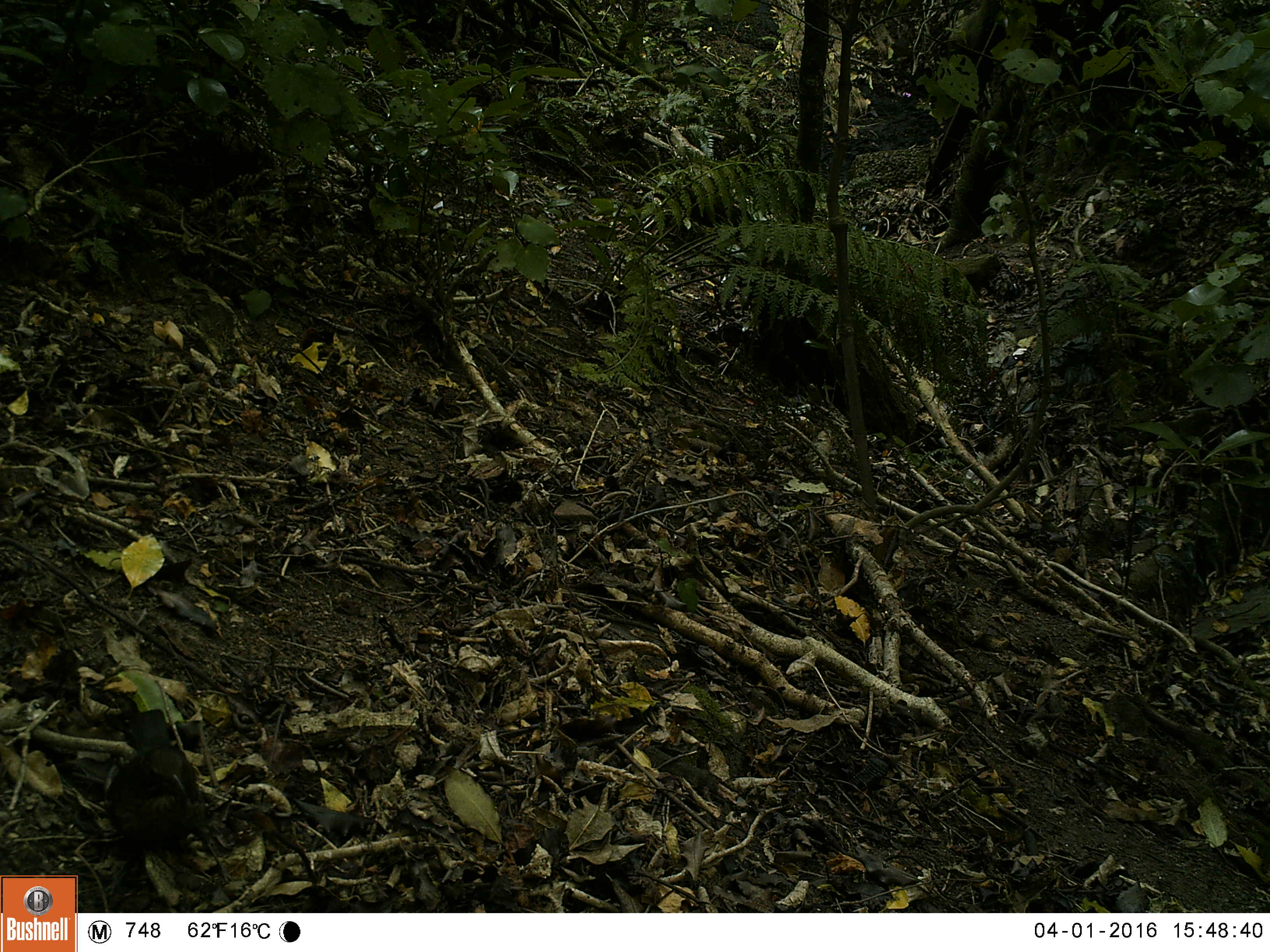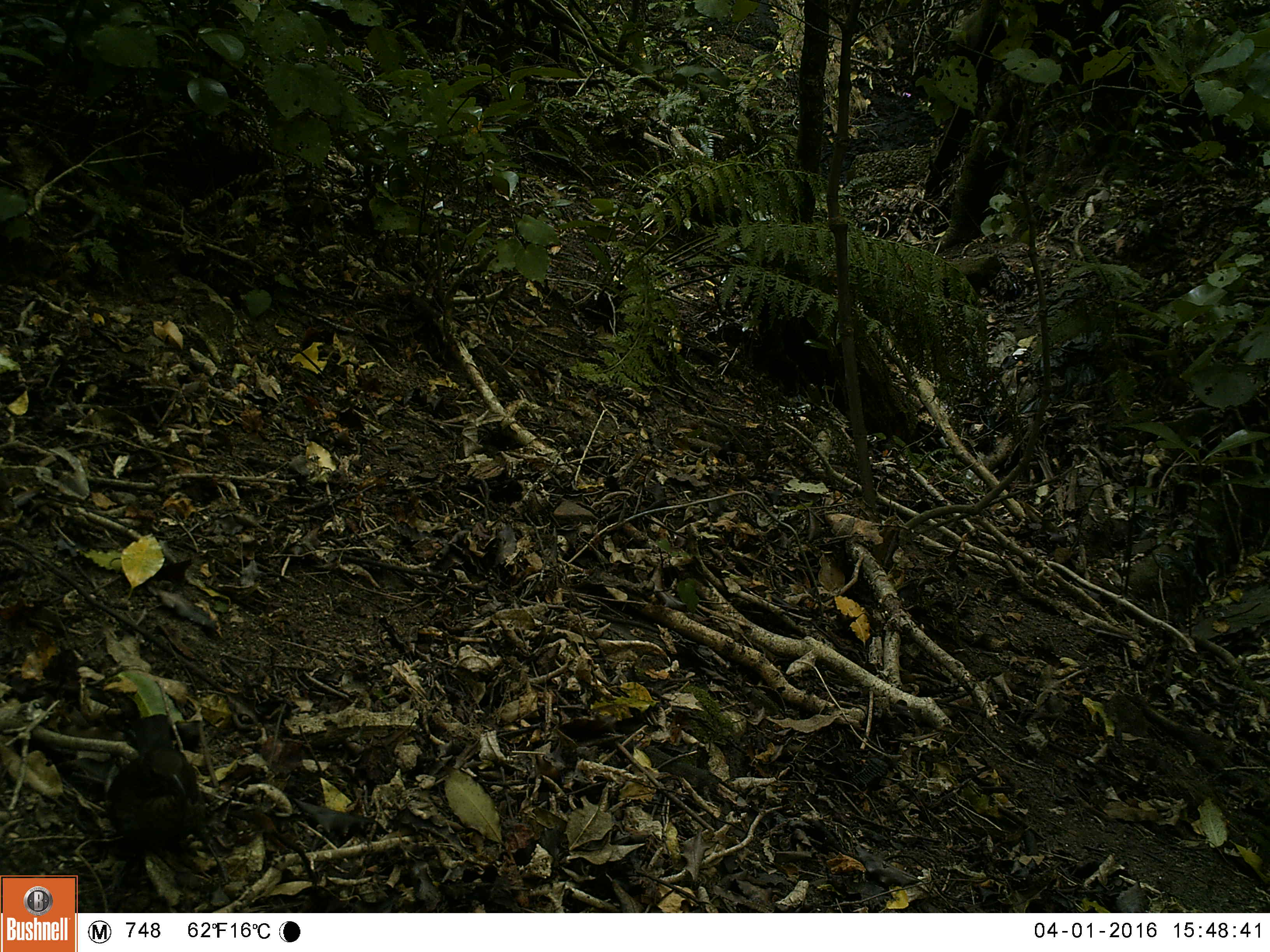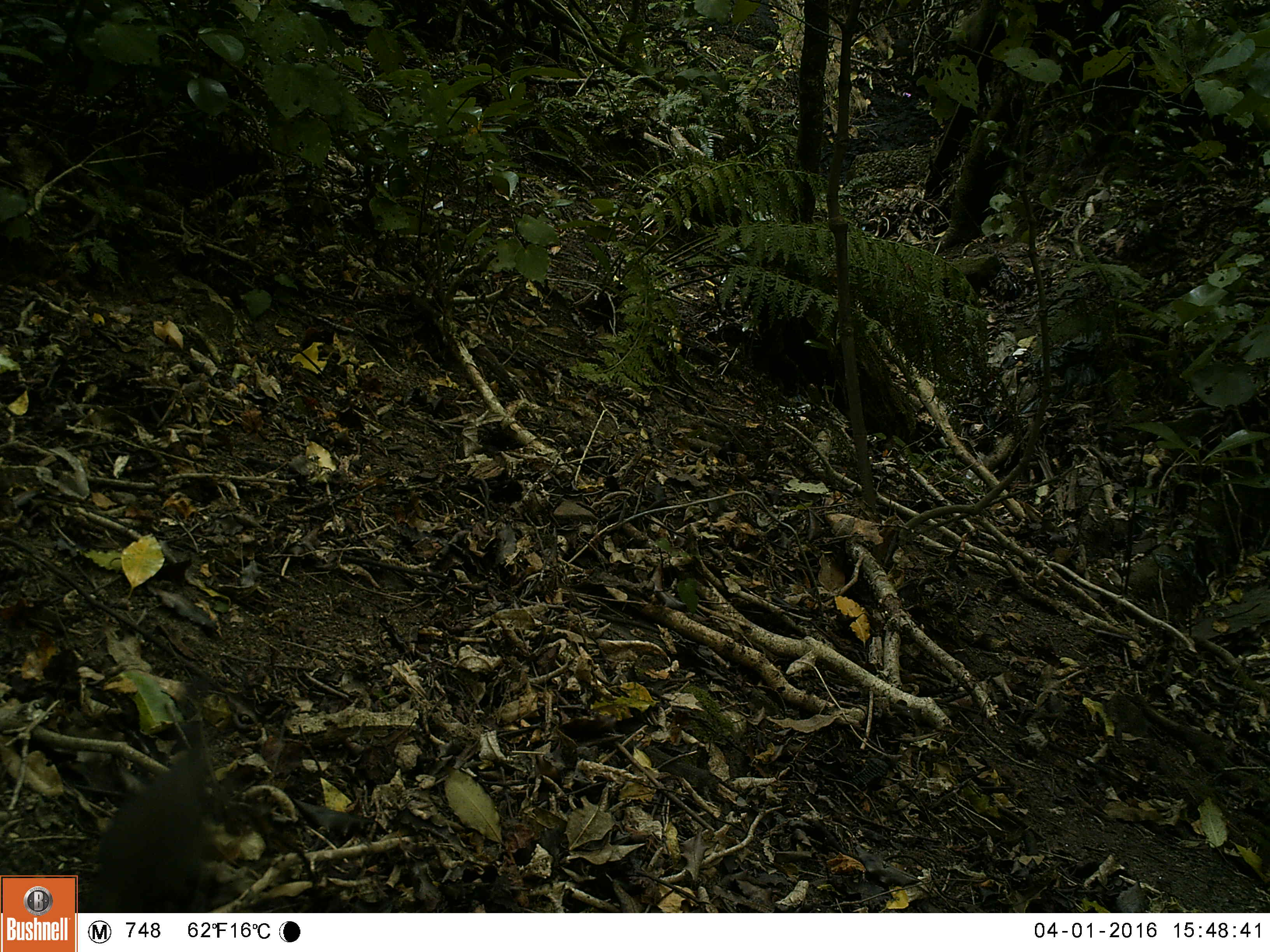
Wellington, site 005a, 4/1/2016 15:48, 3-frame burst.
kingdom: Animalia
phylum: Chordata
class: Aves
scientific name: Aves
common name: bird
Bird (Aves).